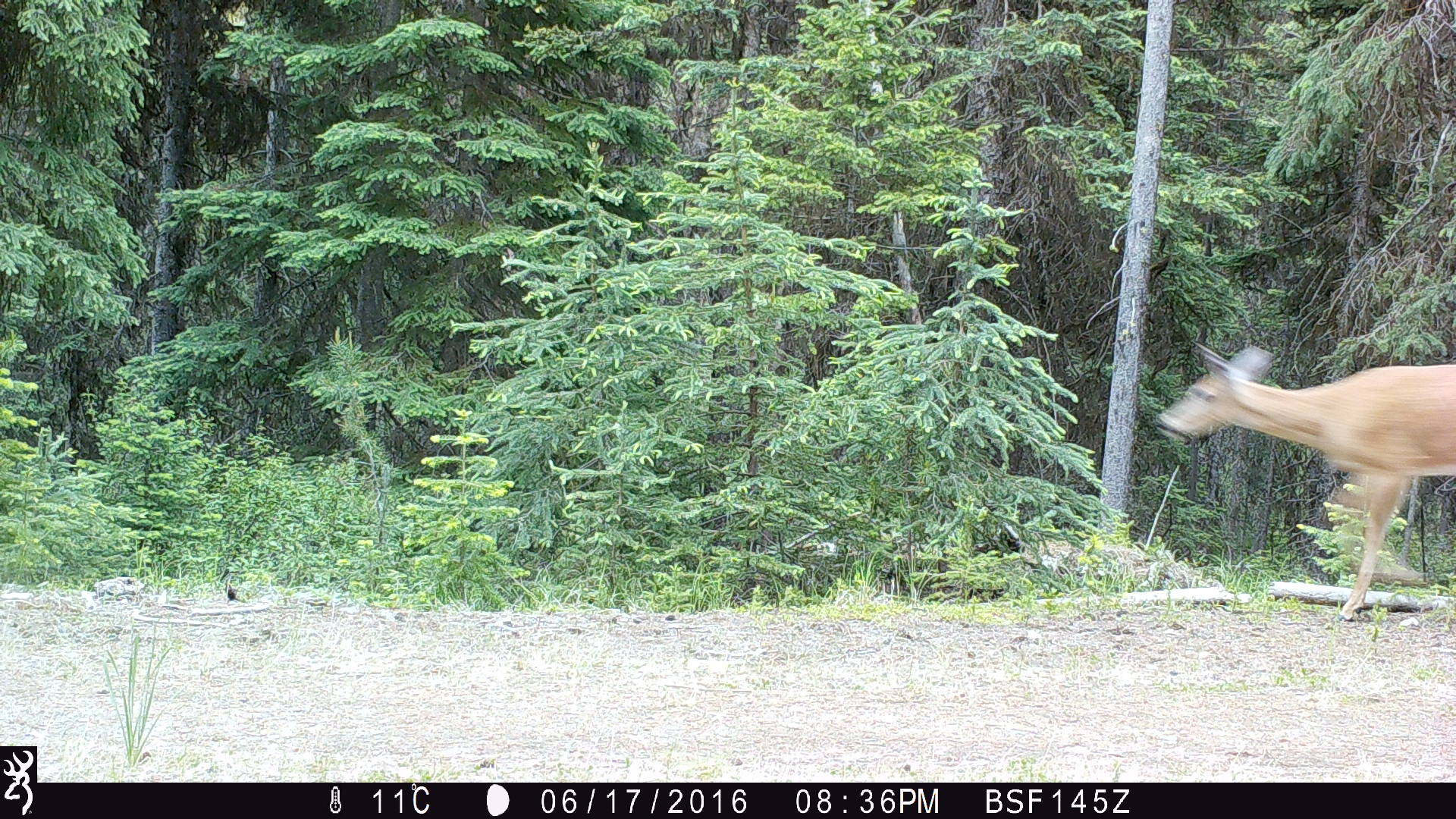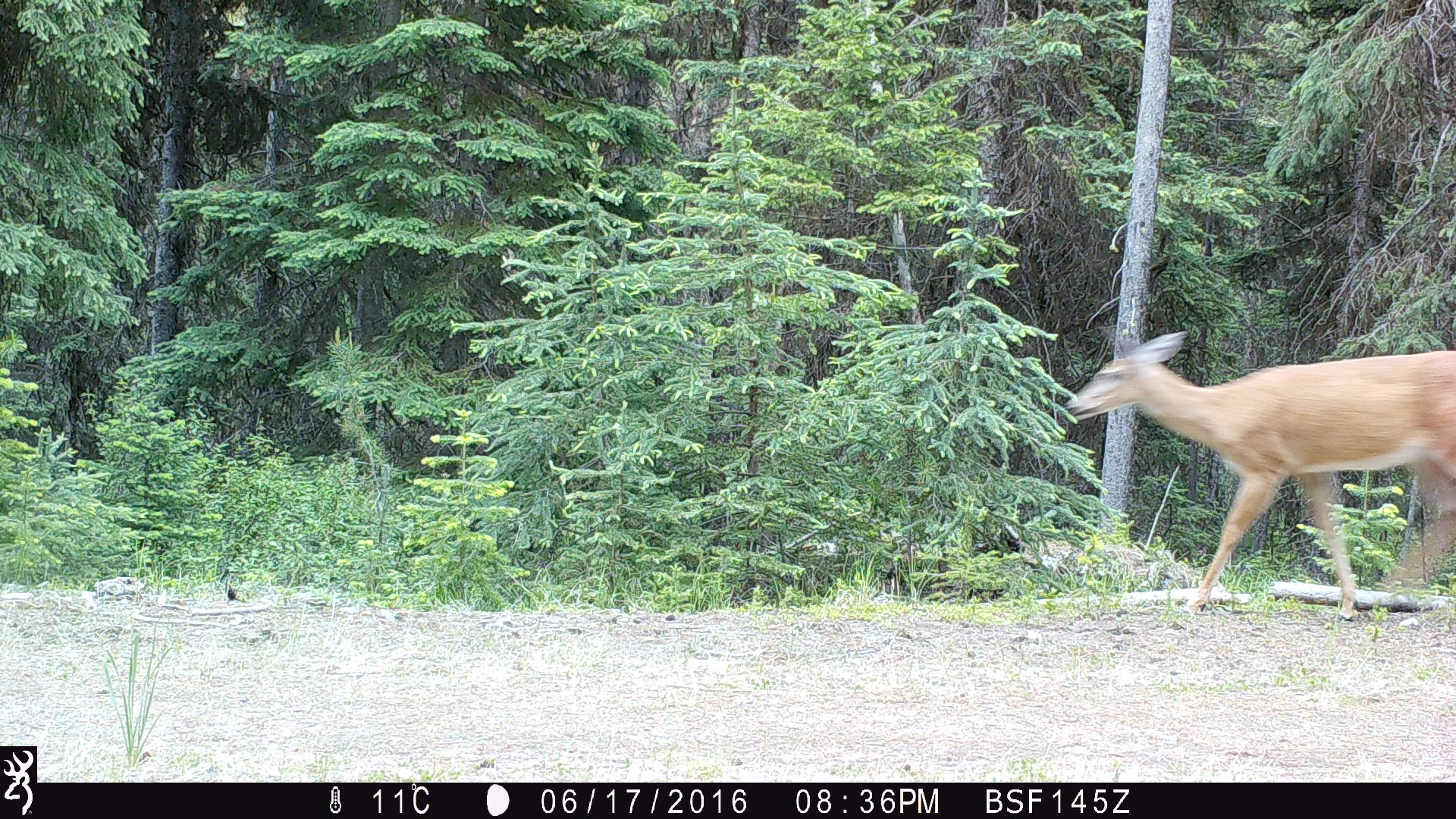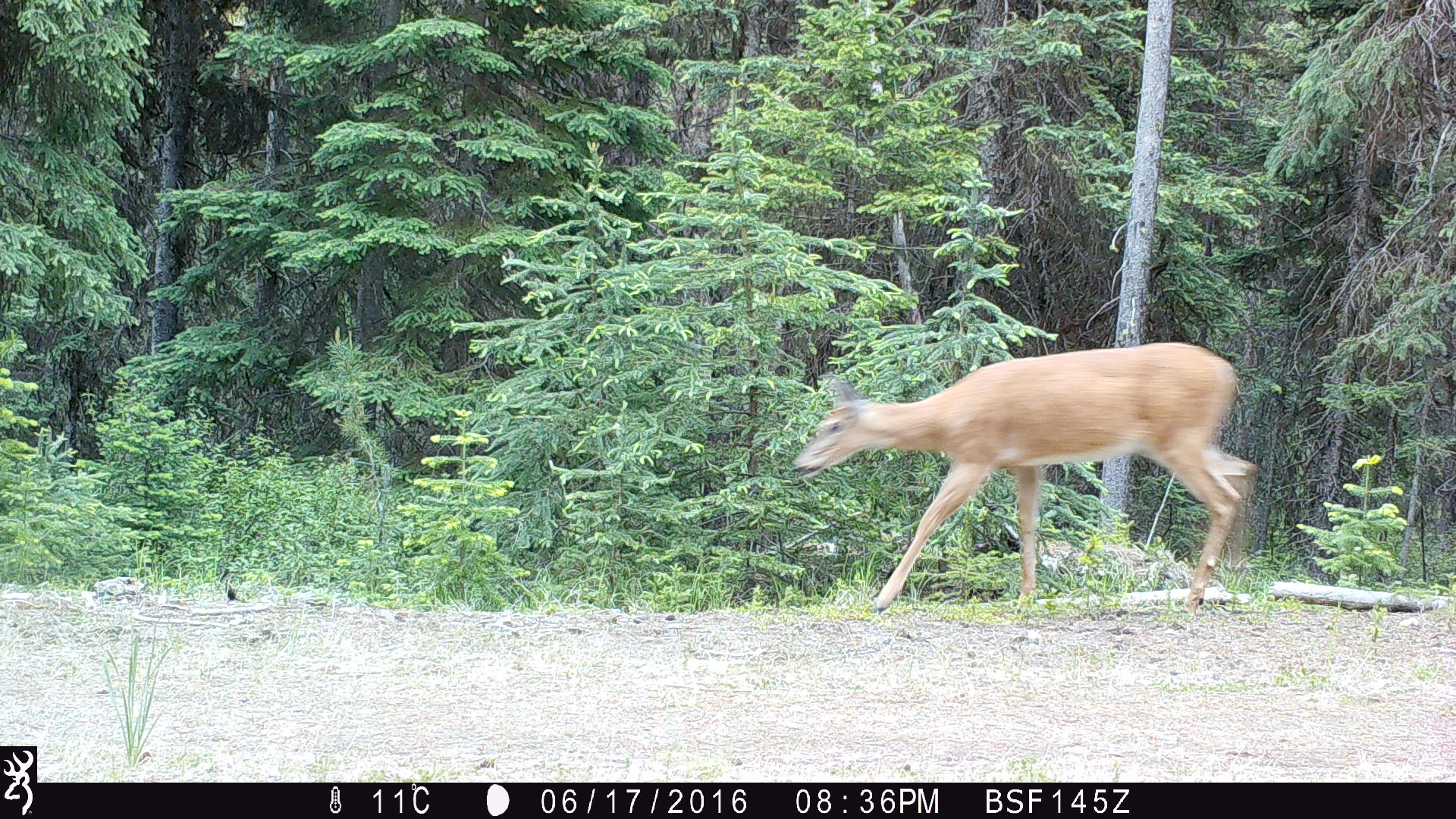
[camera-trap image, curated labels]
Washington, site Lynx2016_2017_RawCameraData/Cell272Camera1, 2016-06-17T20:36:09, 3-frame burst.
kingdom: Animalia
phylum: Chordata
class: Mammalia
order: Artiodactyla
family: Cervidae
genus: Odocoileus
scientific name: Odocoileus virginianus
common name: white-tailed deer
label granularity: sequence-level